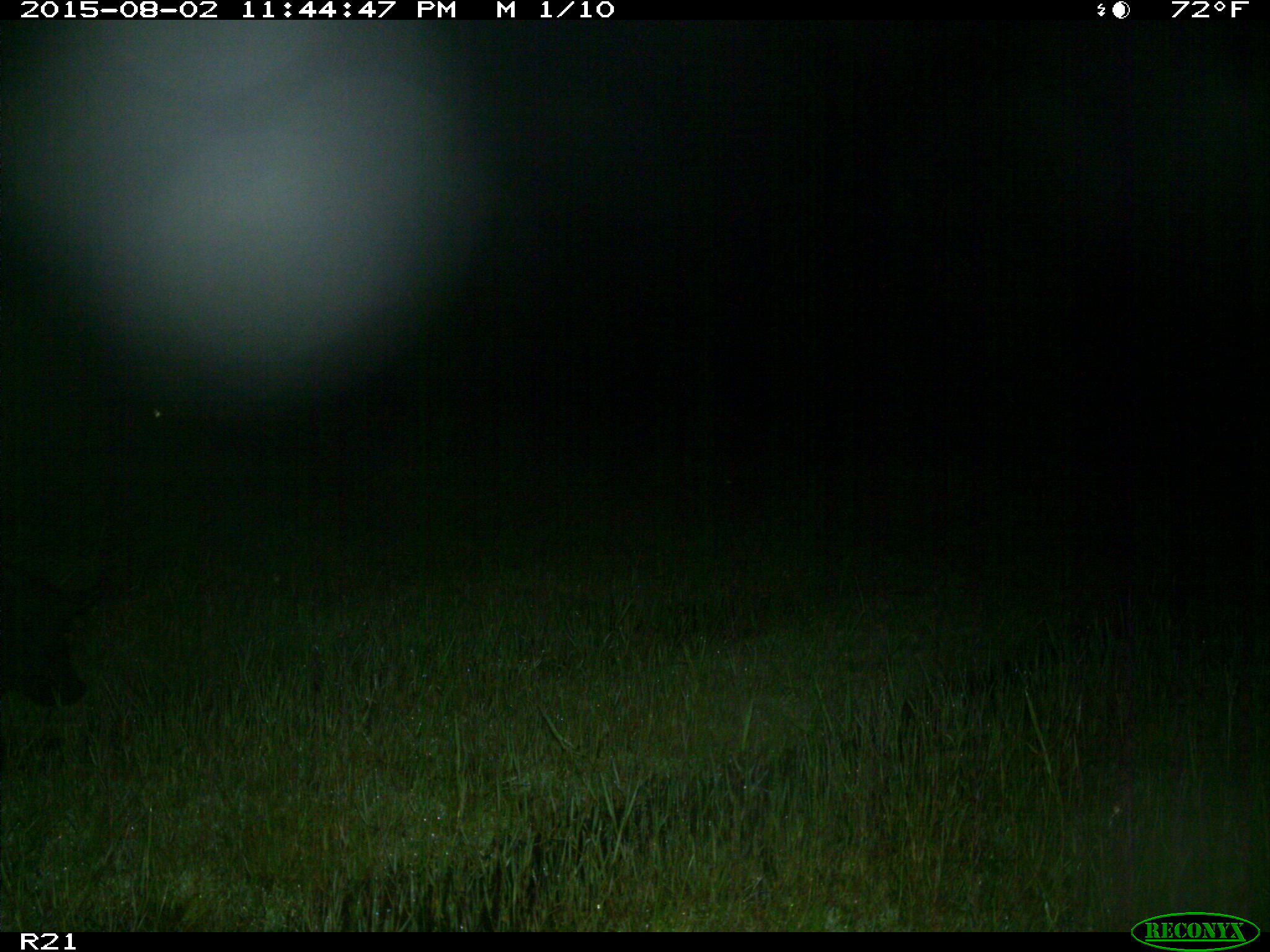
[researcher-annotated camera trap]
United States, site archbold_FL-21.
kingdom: Animalia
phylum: Chordata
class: Mammalia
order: Artiodactyla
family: Suidae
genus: Sus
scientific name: Sus scrofa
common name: wild boar